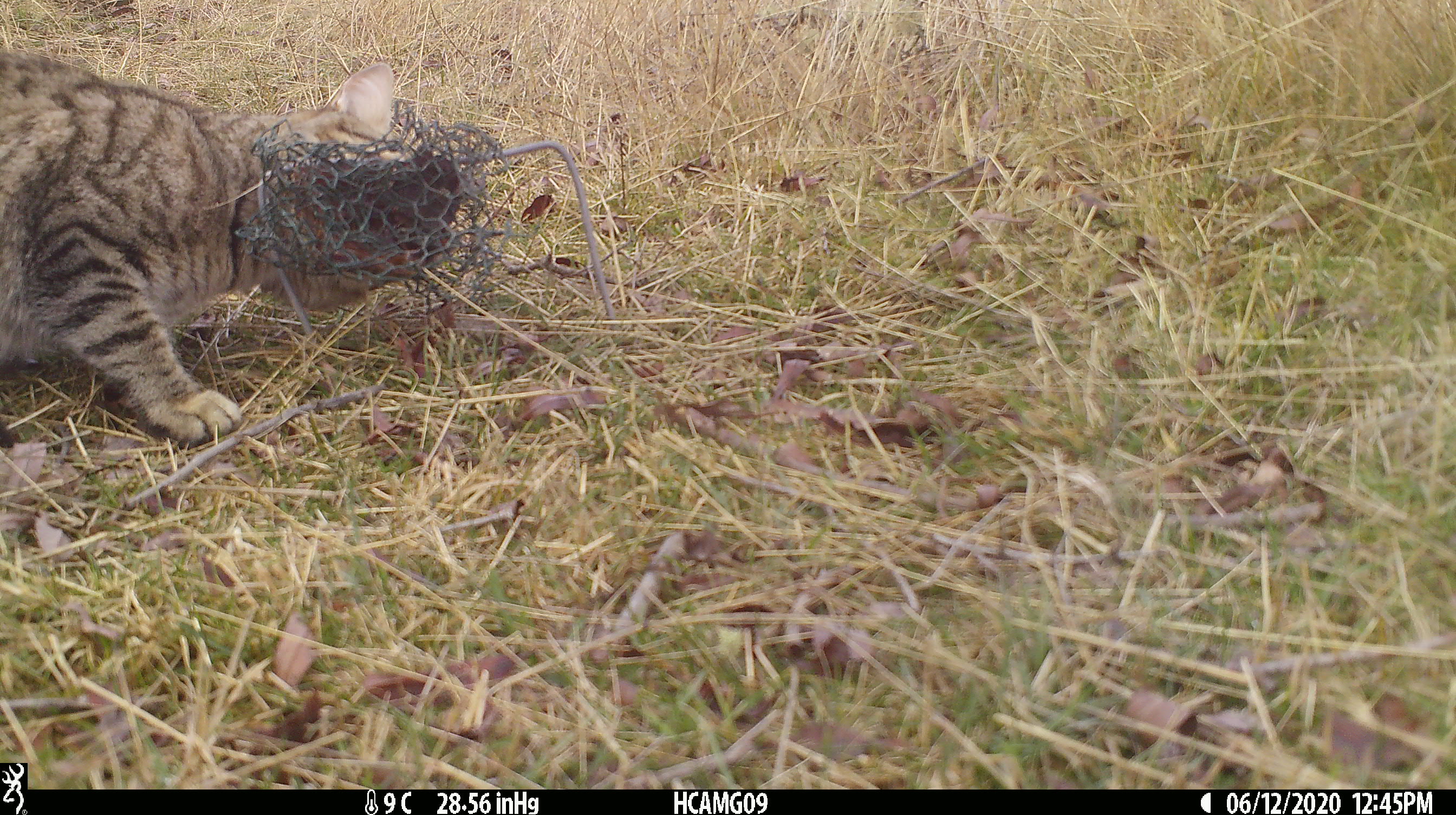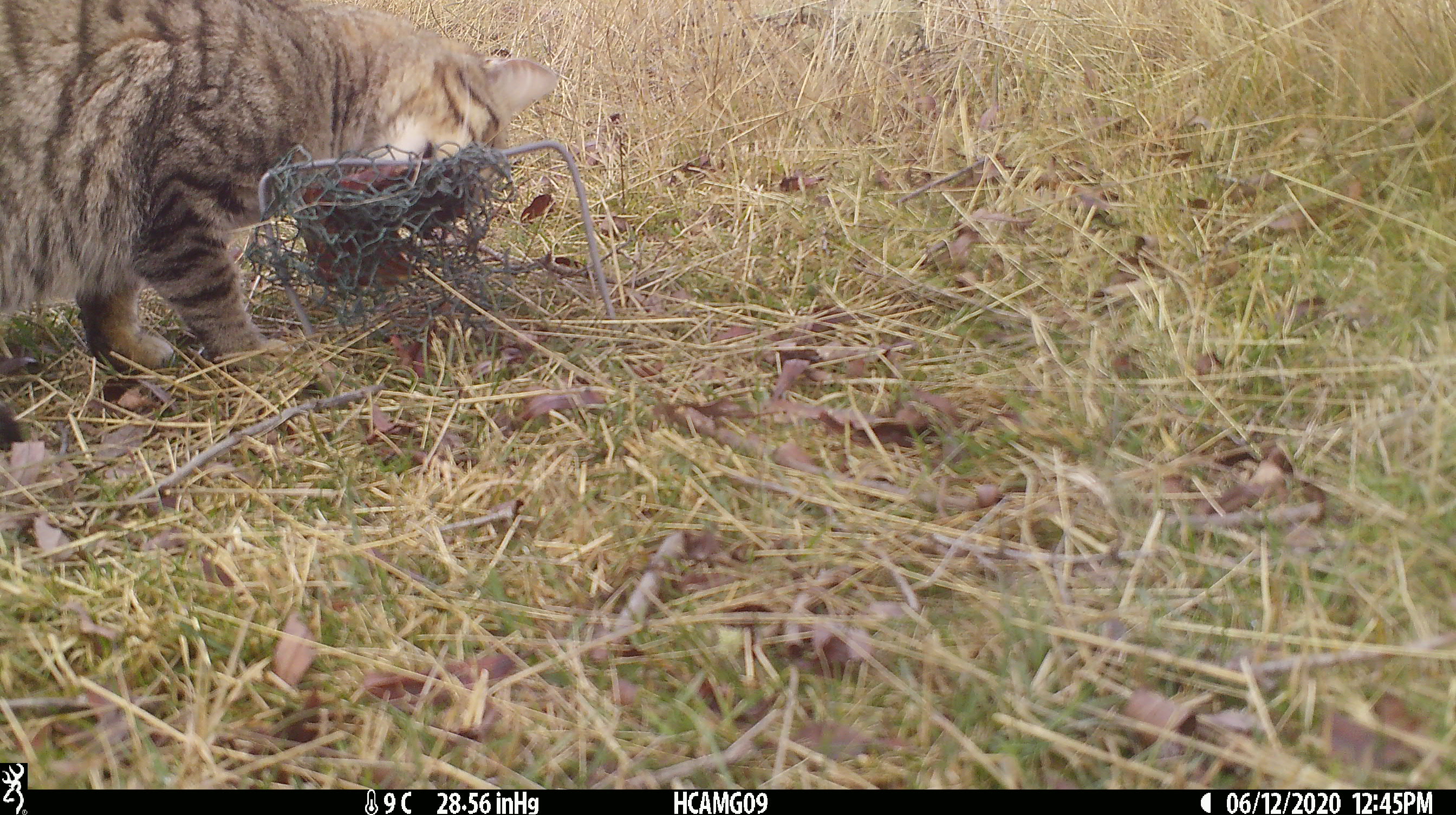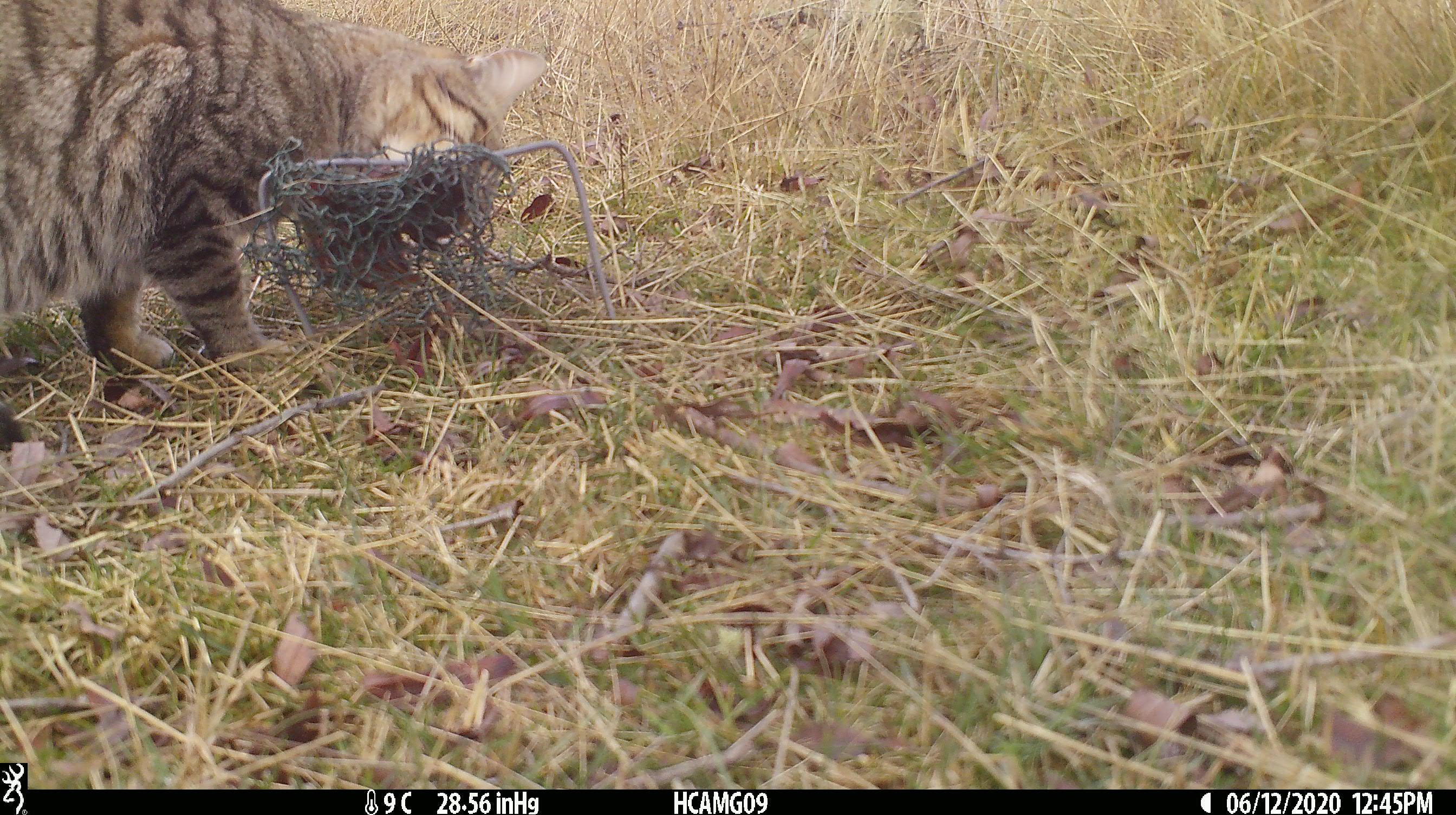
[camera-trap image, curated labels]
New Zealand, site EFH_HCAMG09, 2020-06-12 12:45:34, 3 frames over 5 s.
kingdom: Animalia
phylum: Chordata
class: Mammalia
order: Carnivora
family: Felidae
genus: Felis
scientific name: Felis catus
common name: domestic cat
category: cat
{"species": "cat (domestic cat) (Felis catus)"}